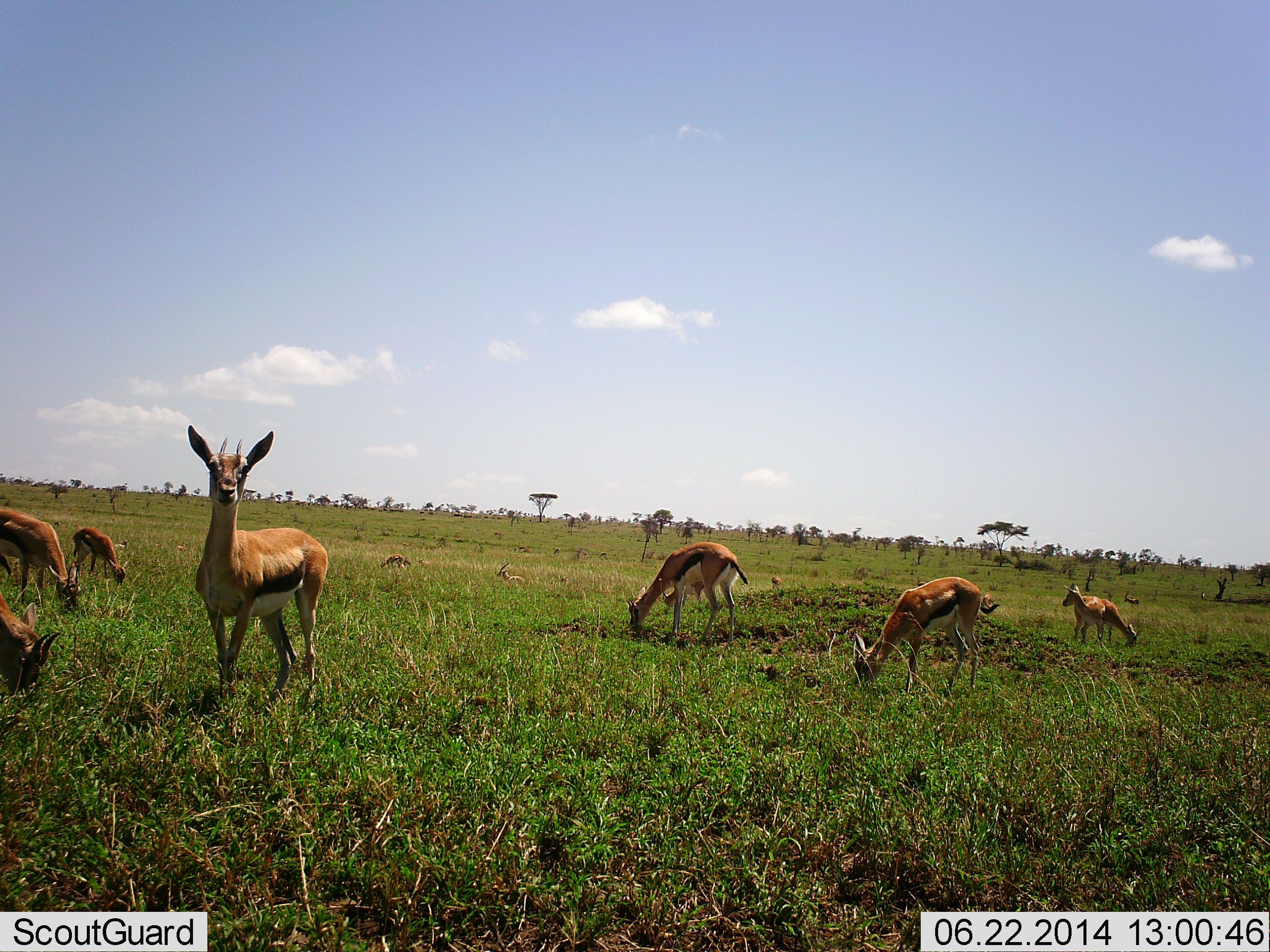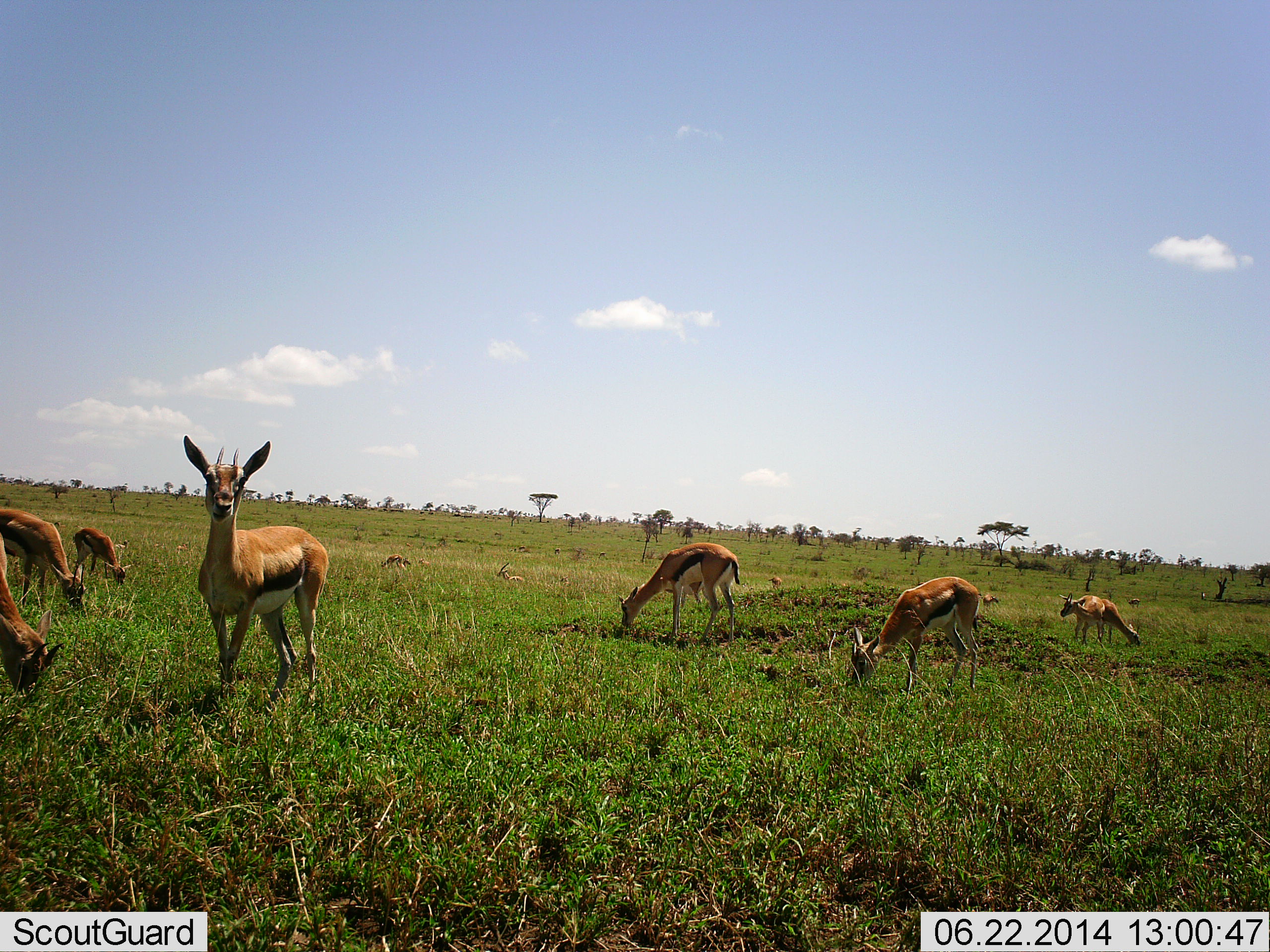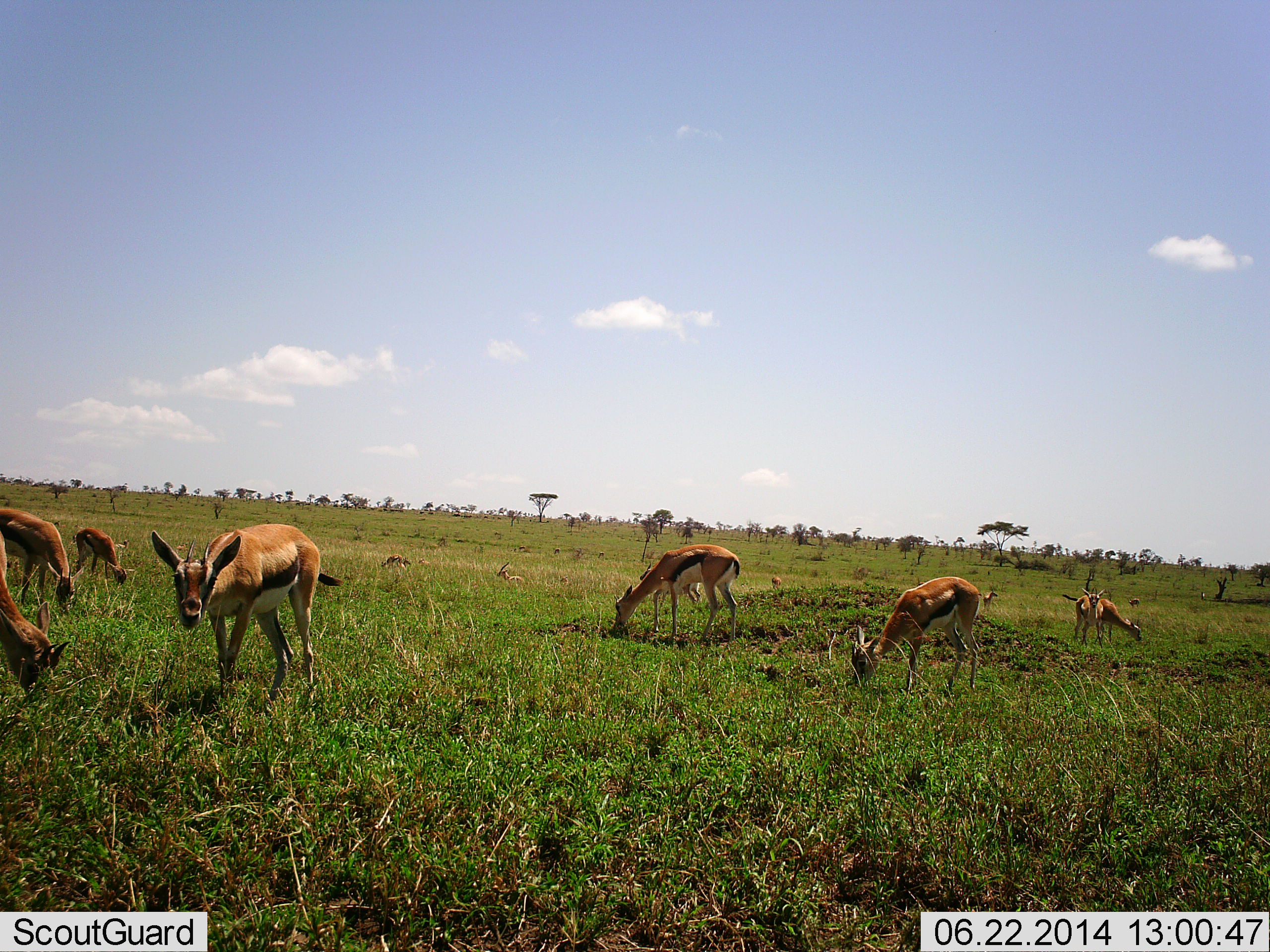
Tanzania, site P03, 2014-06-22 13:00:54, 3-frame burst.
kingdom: Animalia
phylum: Chordata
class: Mammalia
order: Artiodactyla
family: Bovidae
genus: Eudorcas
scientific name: Eudorcas thomsonii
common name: thomson's gazelle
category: gazellethomsons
Gazellethomsons (thomson's gazelle) (Eudorcas thomsonii), count 8. Behavior (volunteer vote fractions): standing 50%, resting 20%, moving 0%, interacting 0%. Young present (vote fraction): 10%. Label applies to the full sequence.